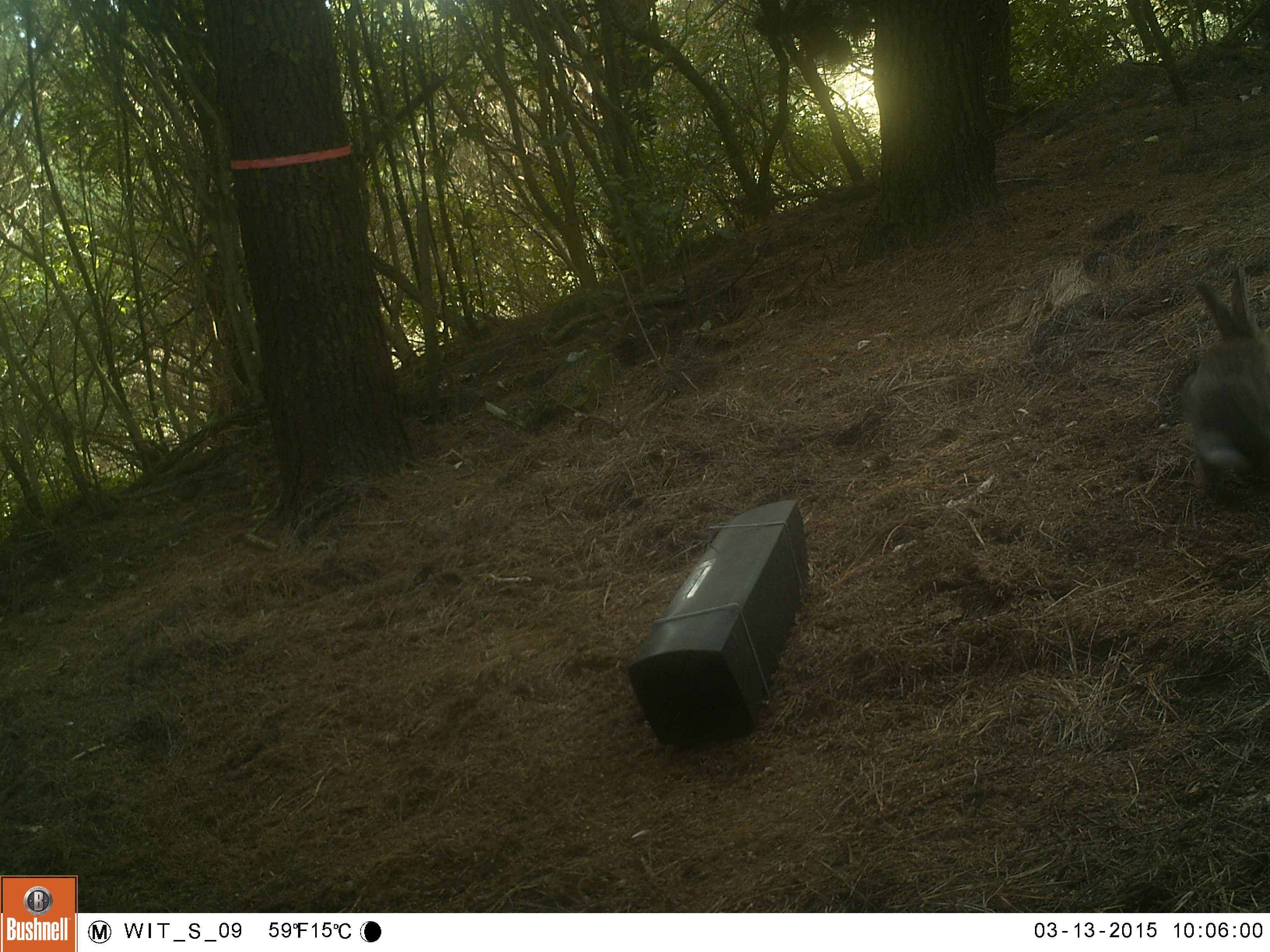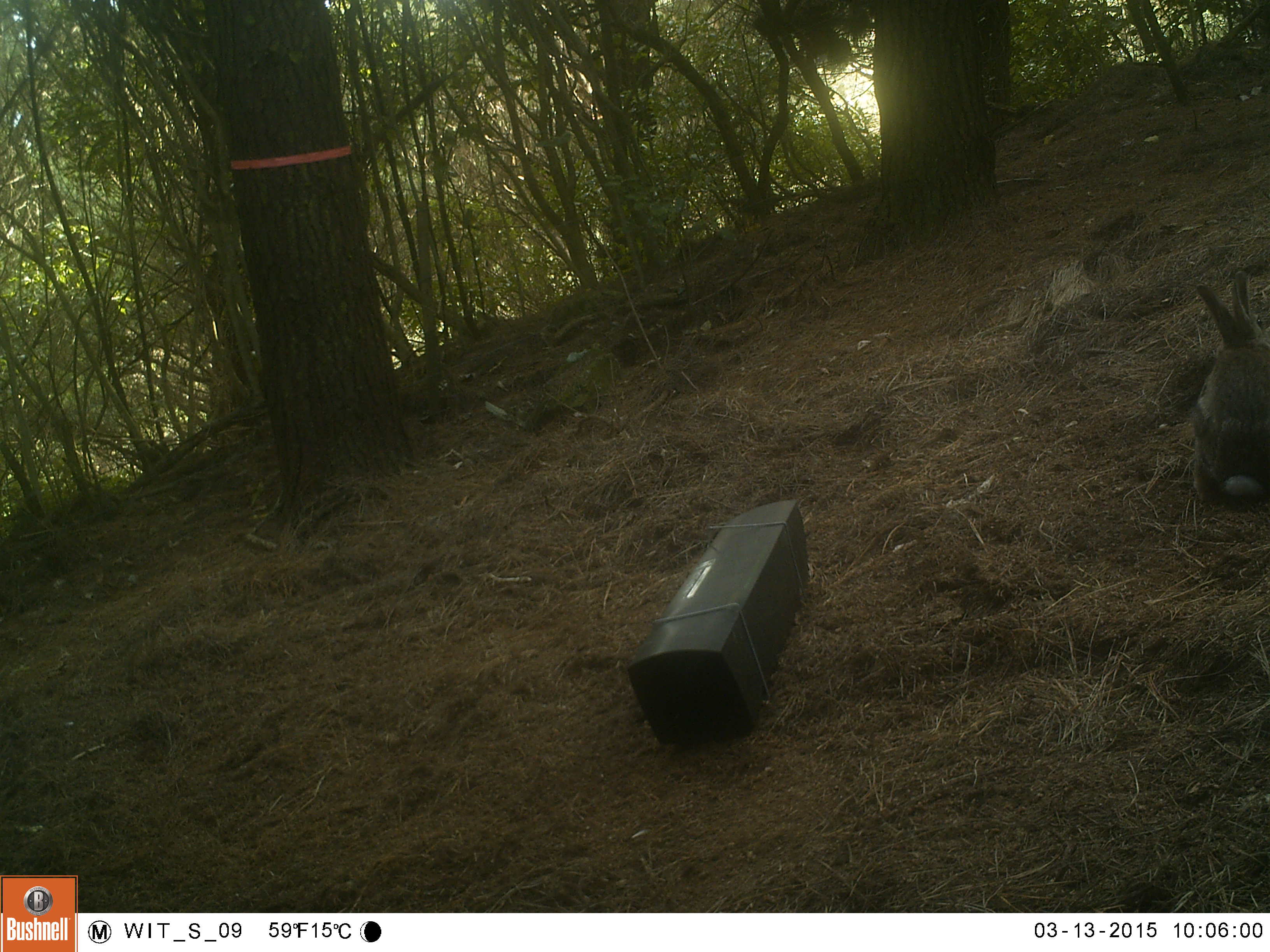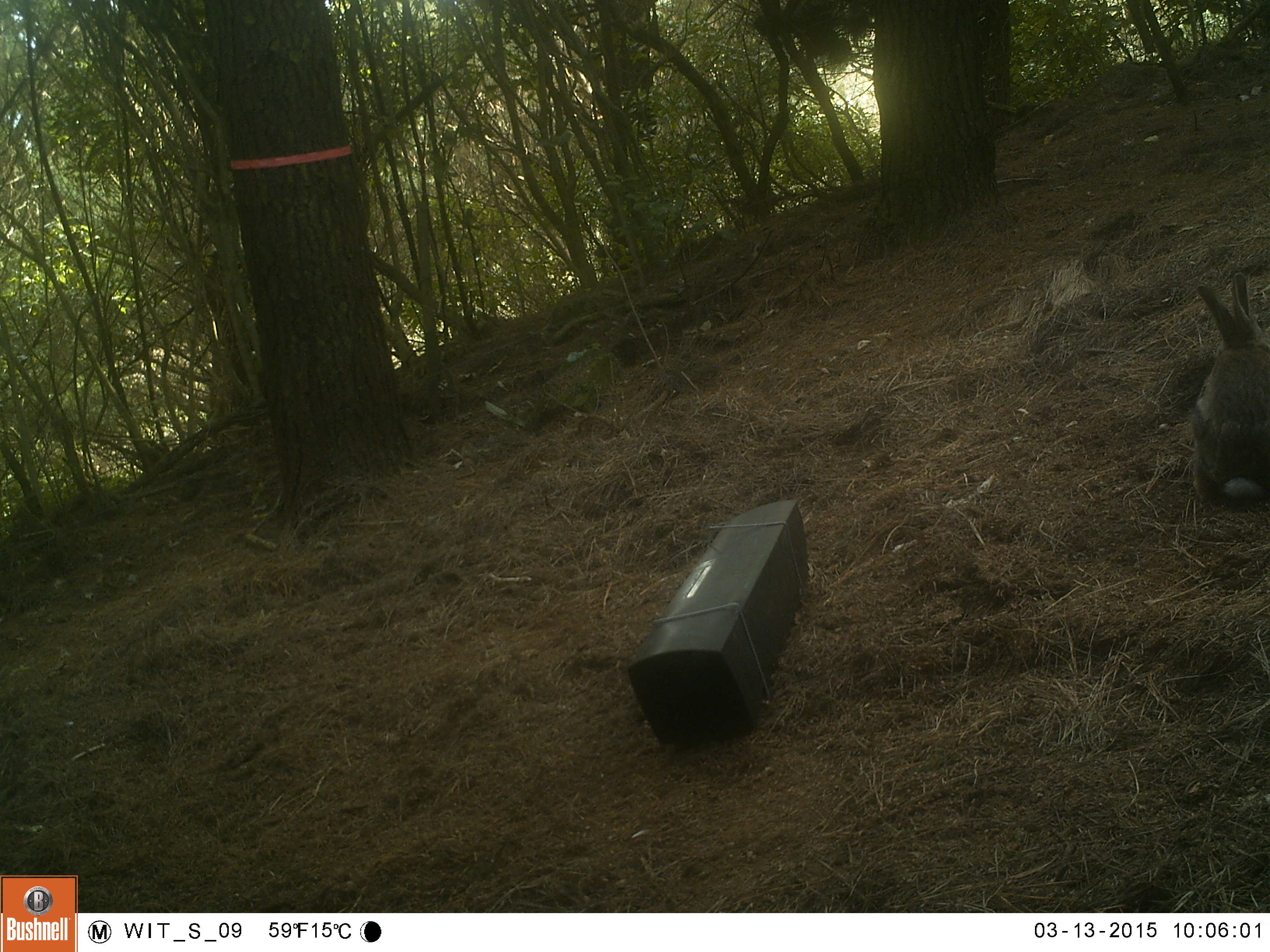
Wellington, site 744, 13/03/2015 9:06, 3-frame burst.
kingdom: Animalia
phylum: Chordata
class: Mammalia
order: Lagomorpha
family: Leporidae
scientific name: Leporidae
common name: rabbit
Rabbit (Leporidae).